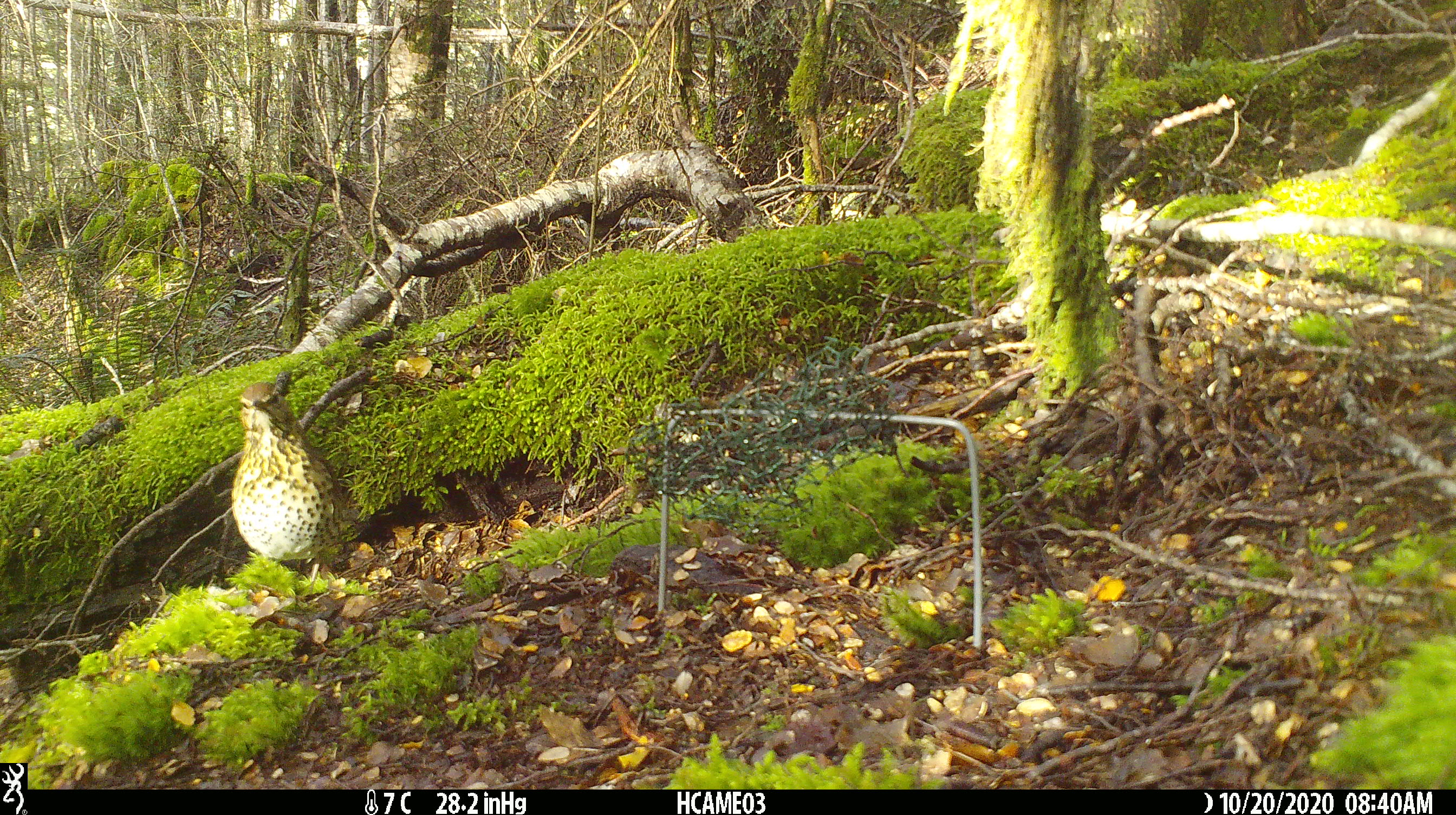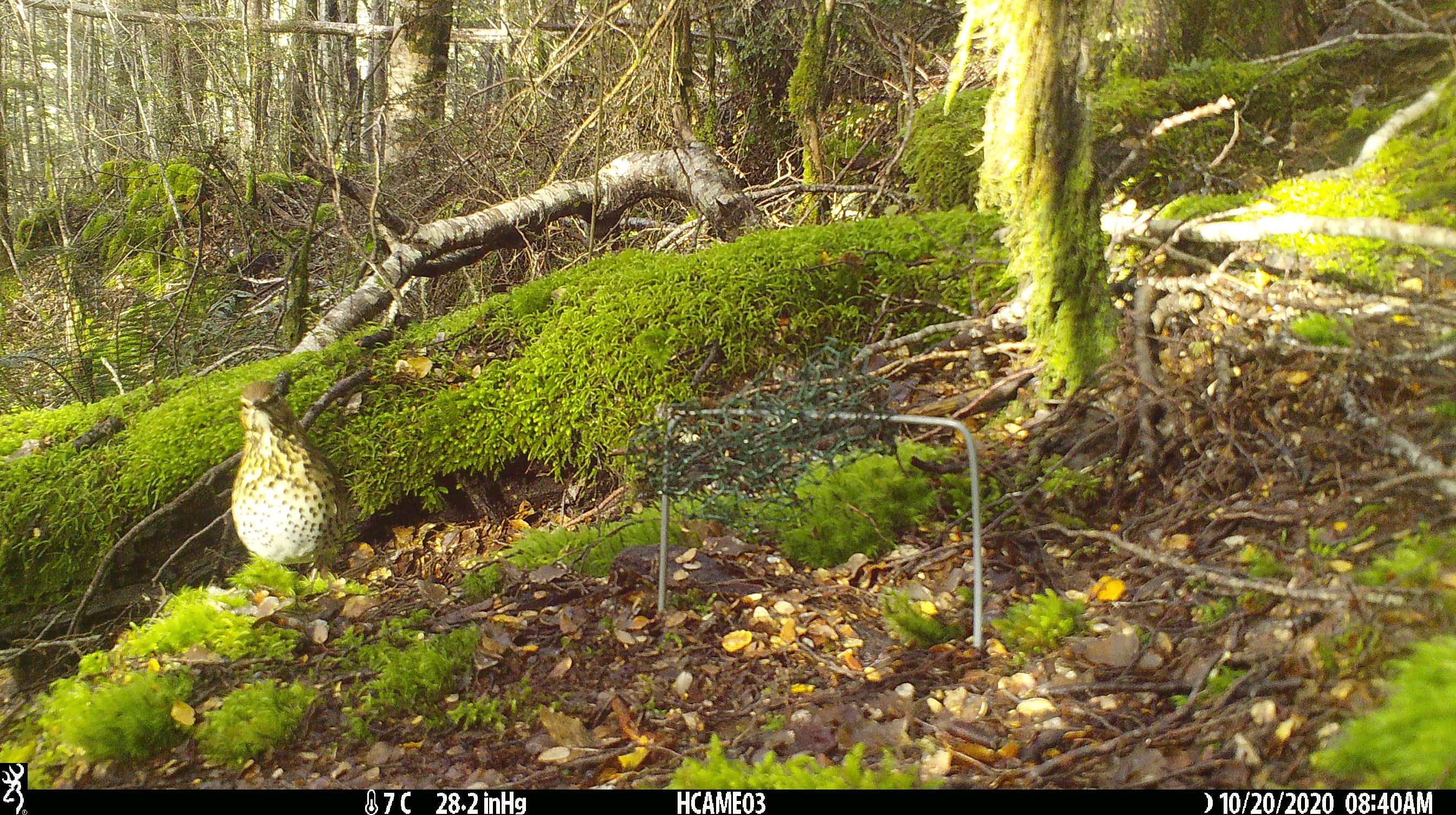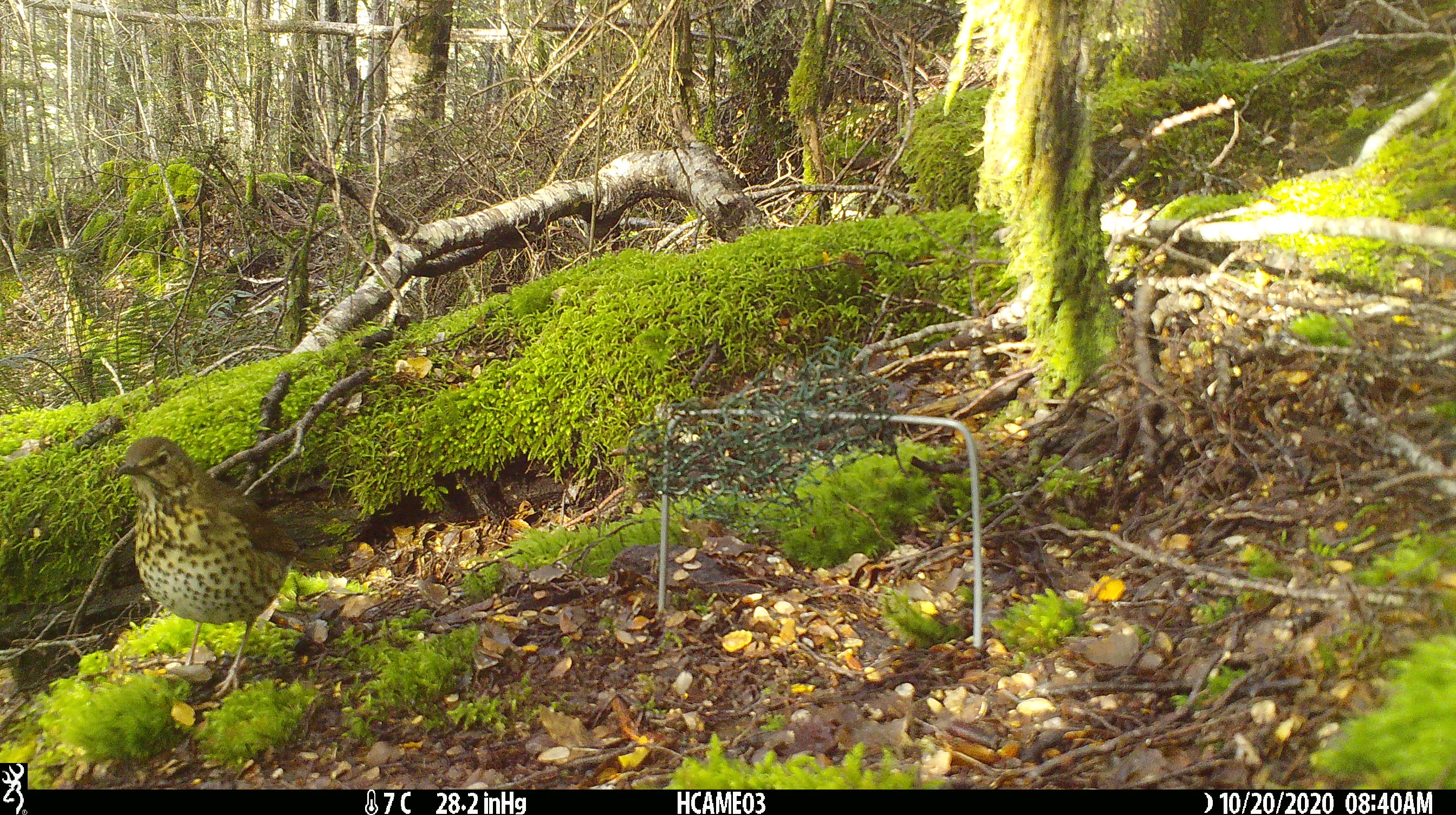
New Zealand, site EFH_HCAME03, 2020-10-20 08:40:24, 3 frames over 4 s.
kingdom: Animalia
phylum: Chordata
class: Aves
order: Passeriformes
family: Turdidae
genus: Turdus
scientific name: Turdus philomelos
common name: song thrush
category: thrush